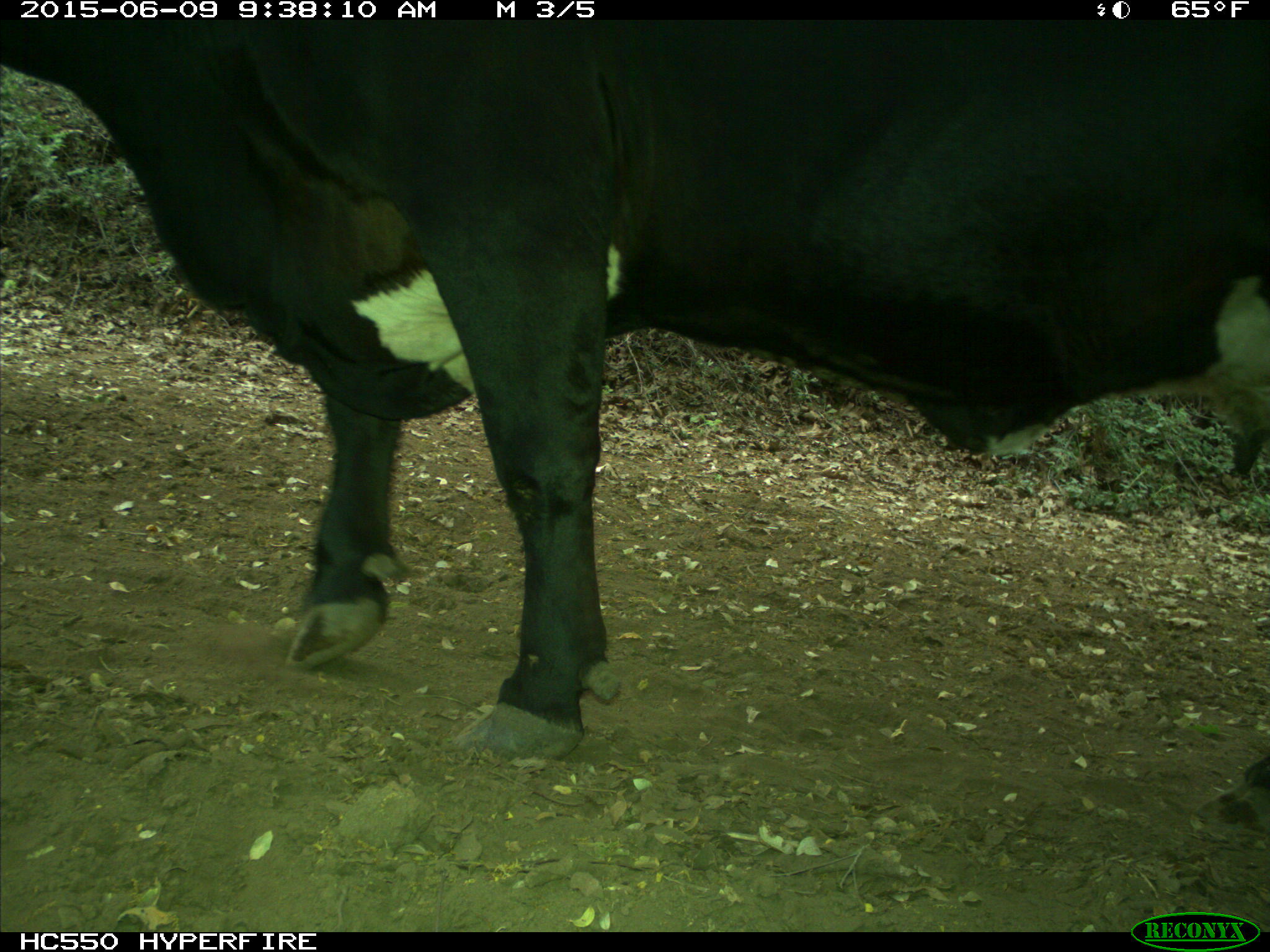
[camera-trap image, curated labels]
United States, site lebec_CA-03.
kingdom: Animalia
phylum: Chordata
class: Mammalia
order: Artiodactyla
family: Bovidae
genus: Bos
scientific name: Bos taurus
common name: domestic cow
Bos taurus (domestic cow).